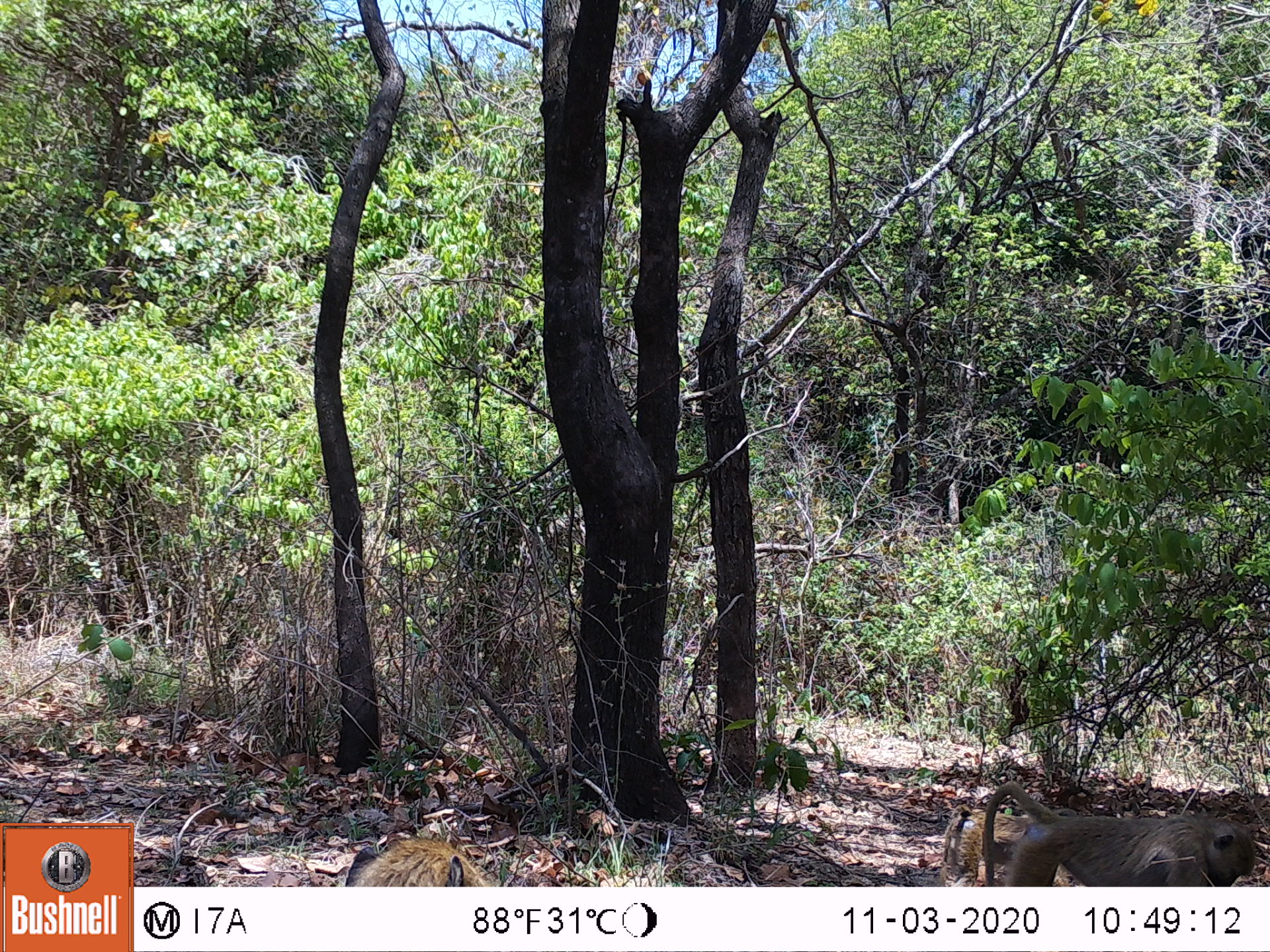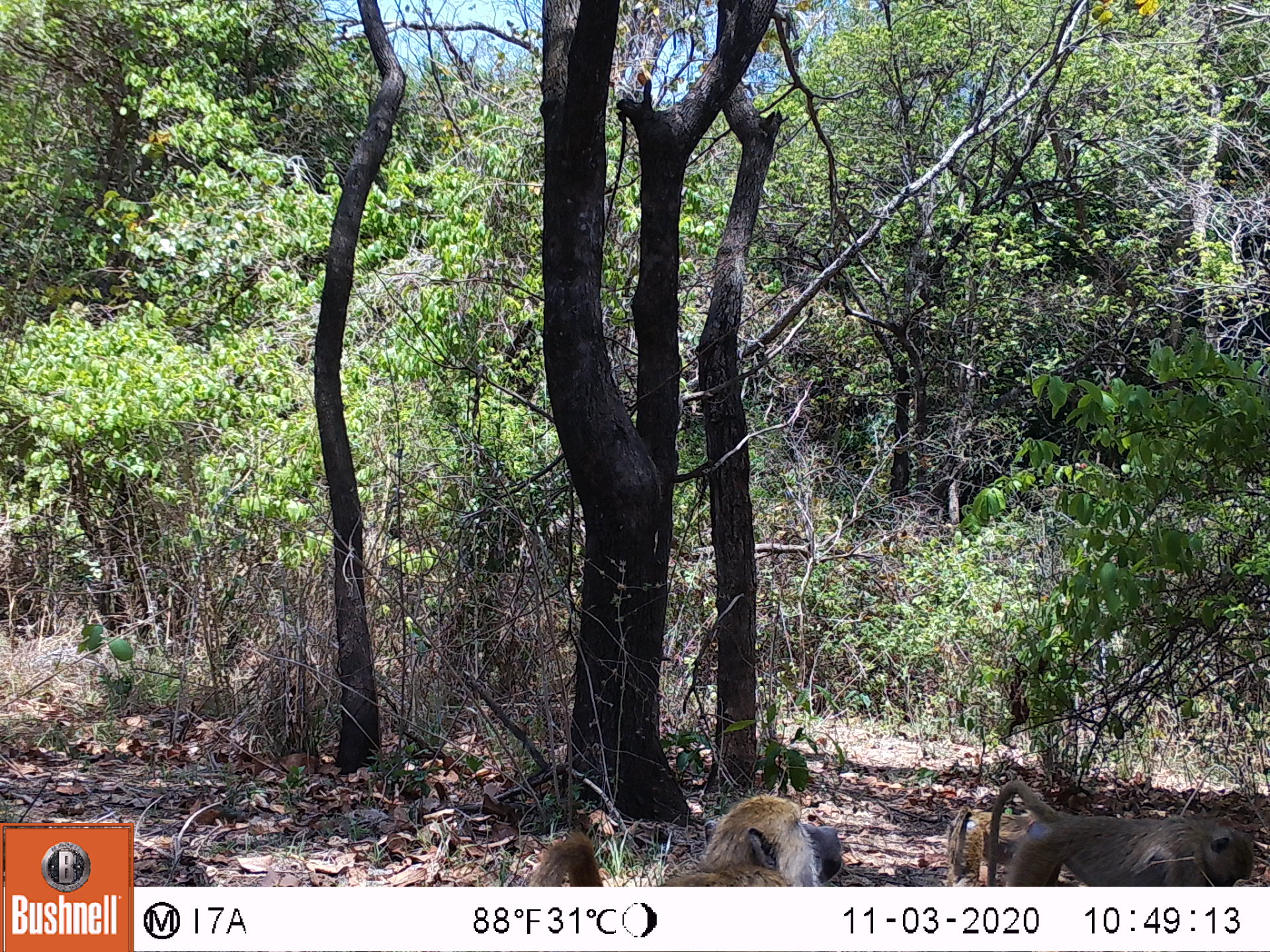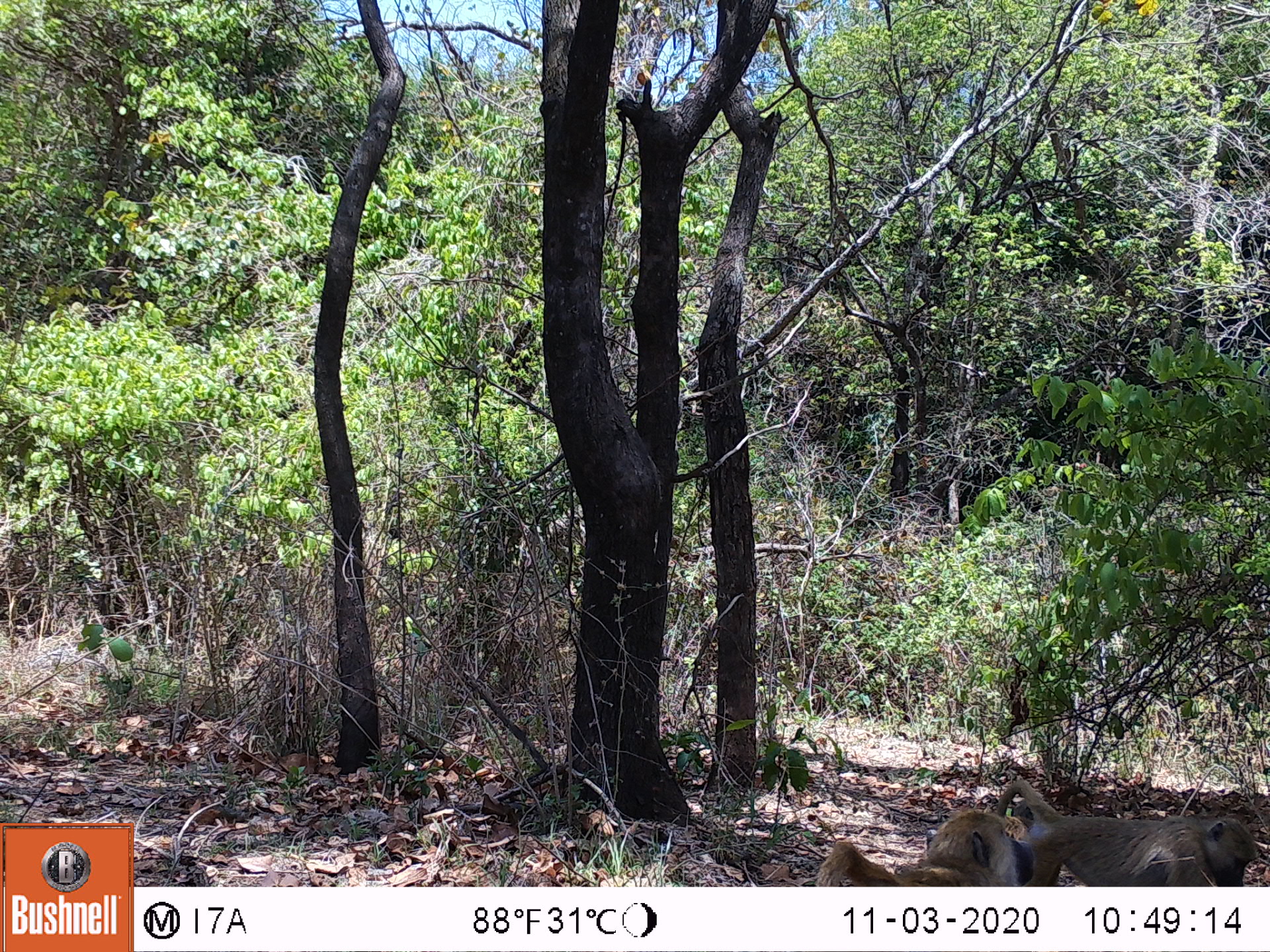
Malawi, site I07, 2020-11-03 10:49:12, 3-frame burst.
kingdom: Animalia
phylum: Chordata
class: Mammalia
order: Primates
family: Cercopithecidae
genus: Papio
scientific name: Papio cynocephalus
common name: yellow baboon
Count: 2.